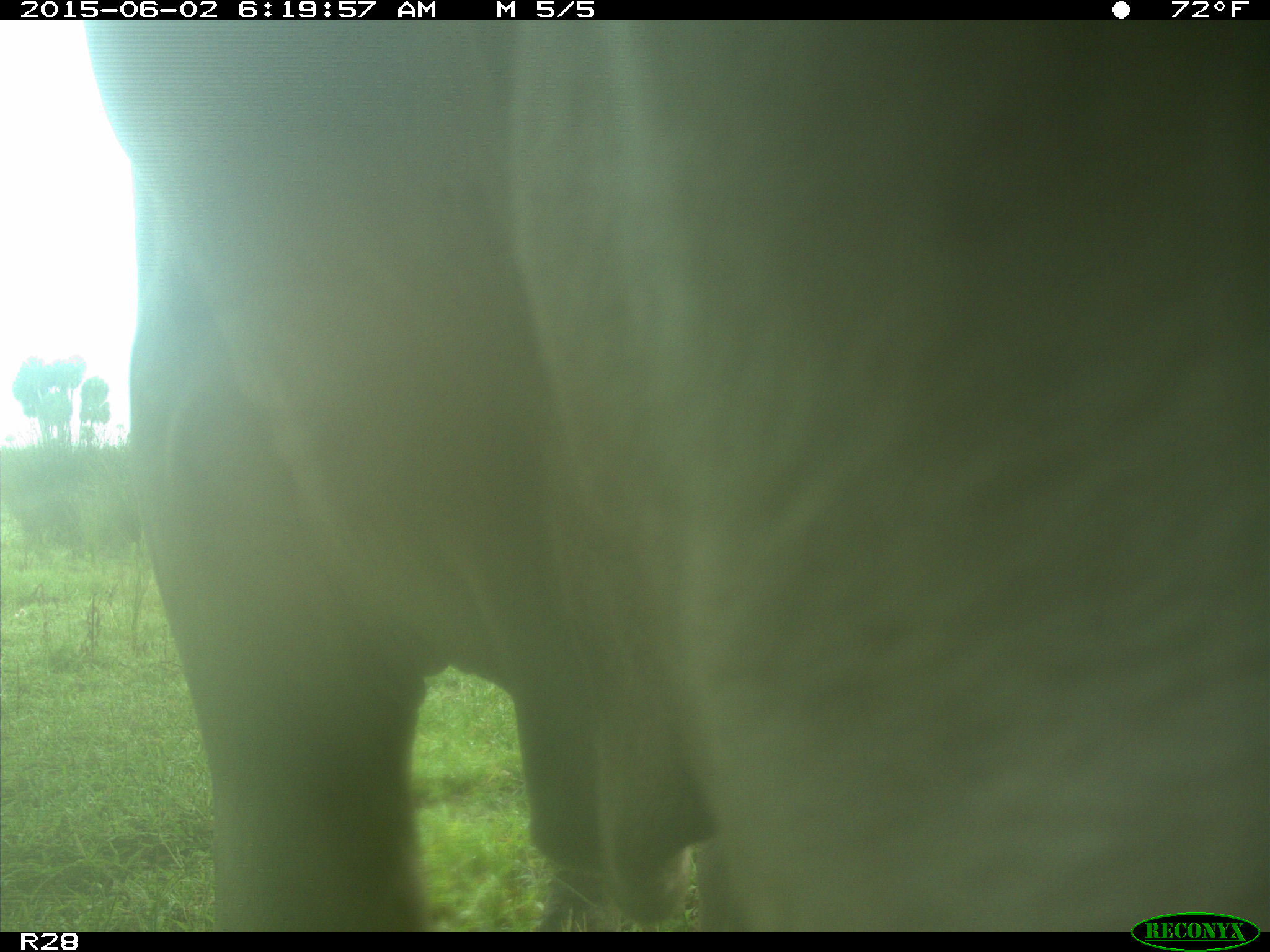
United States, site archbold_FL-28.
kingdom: Animalia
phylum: Chordata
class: Mammalia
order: Artiodactyla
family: Bovidae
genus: Bos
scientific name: Bos taurus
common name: domestic cow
Bos taurus (domestic cow).